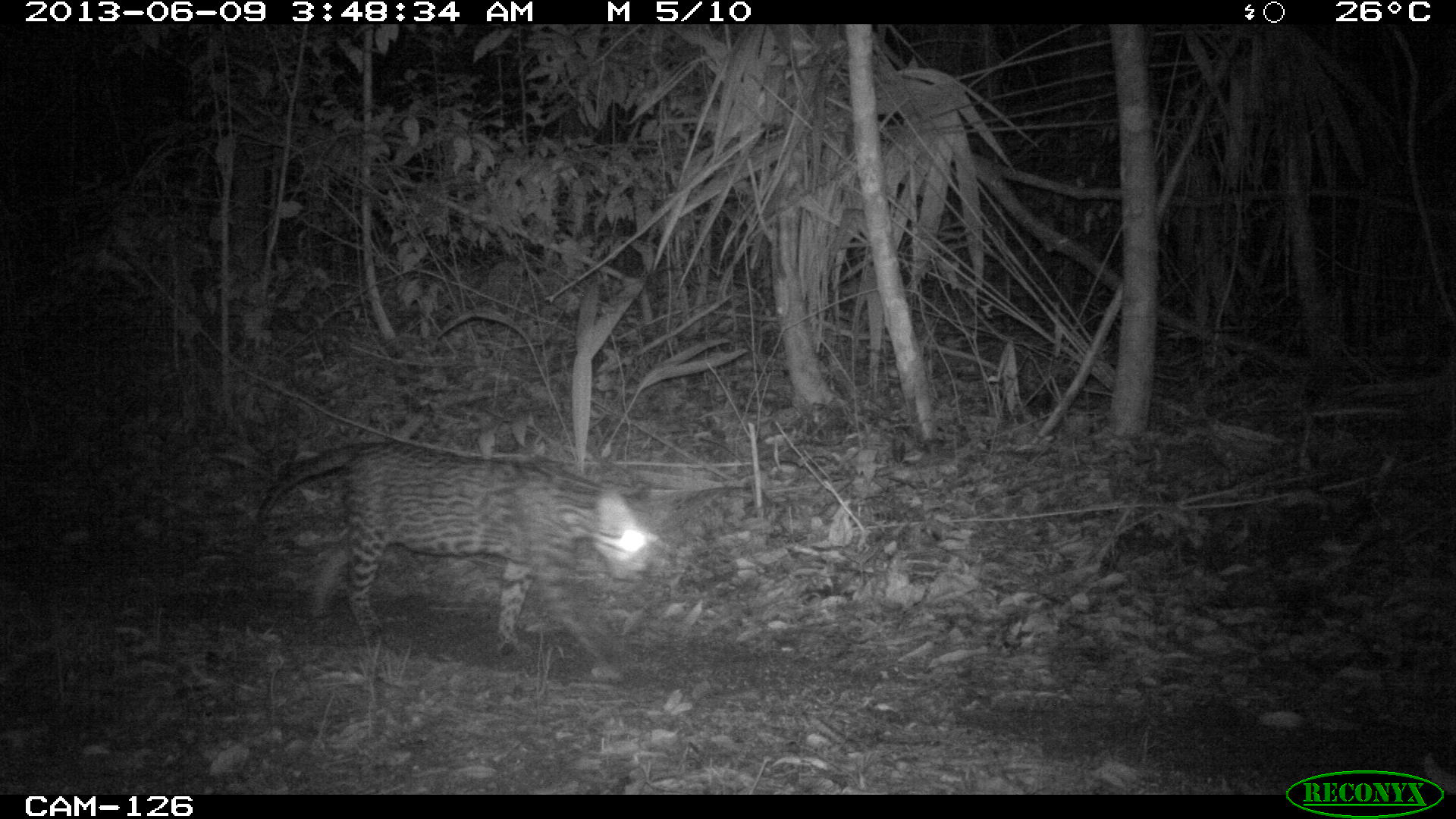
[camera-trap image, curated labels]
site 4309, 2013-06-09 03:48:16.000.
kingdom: Animalia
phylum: Chordata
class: Mammalia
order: Carnivora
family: Felidae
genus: Leopardus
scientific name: Leopardus pardalis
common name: ocelot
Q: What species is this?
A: Leopardus pardalis (ocelot).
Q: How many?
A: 1.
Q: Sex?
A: Female.